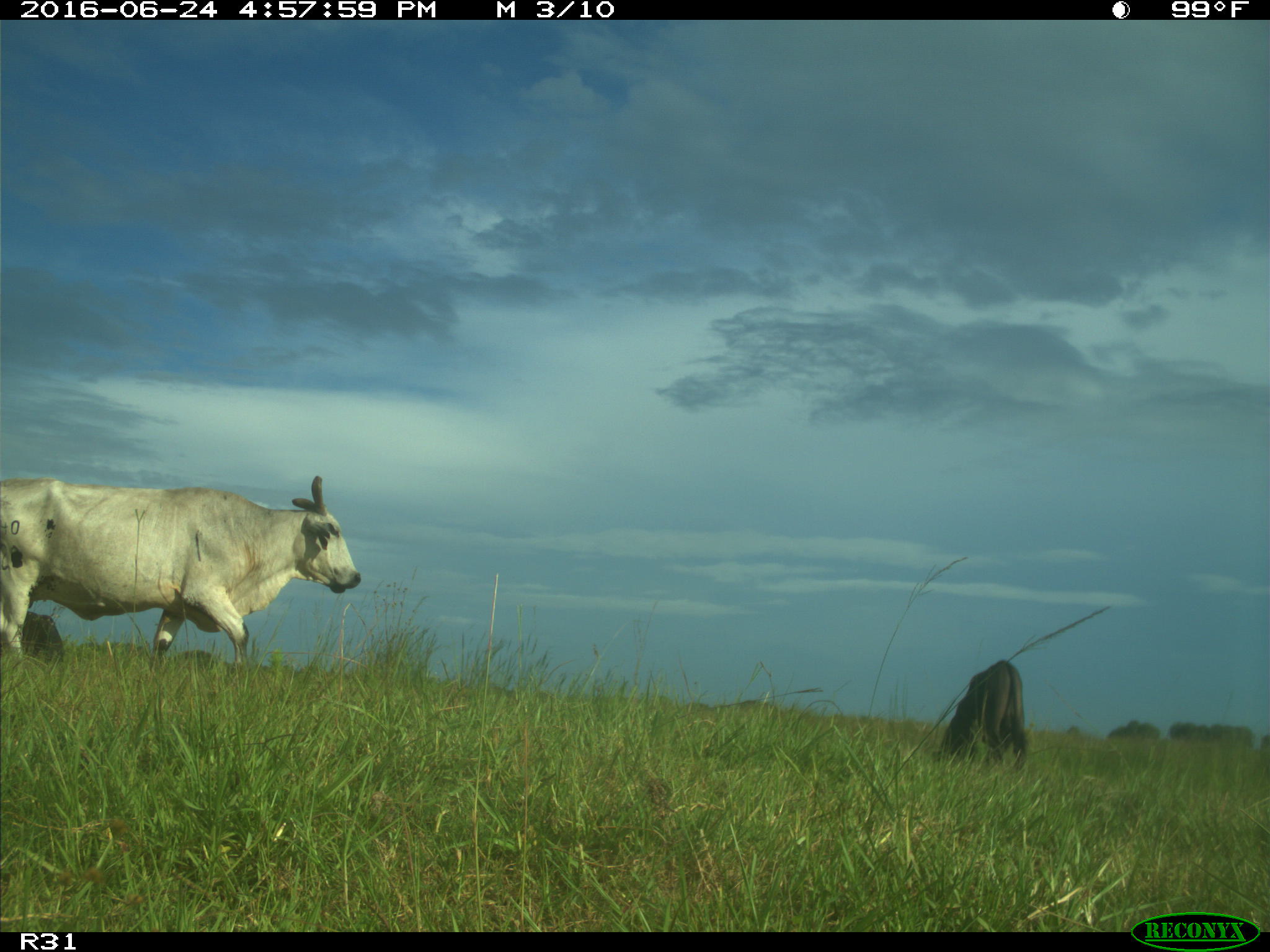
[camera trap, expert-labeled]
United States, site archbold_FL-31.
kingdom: Animalia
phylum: Chordata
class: Mammalia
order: Artiodactyla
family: Bovidae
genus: Bos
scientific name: Bos taurus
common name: domestic cow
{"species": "Bos taurus (domestic cow)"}